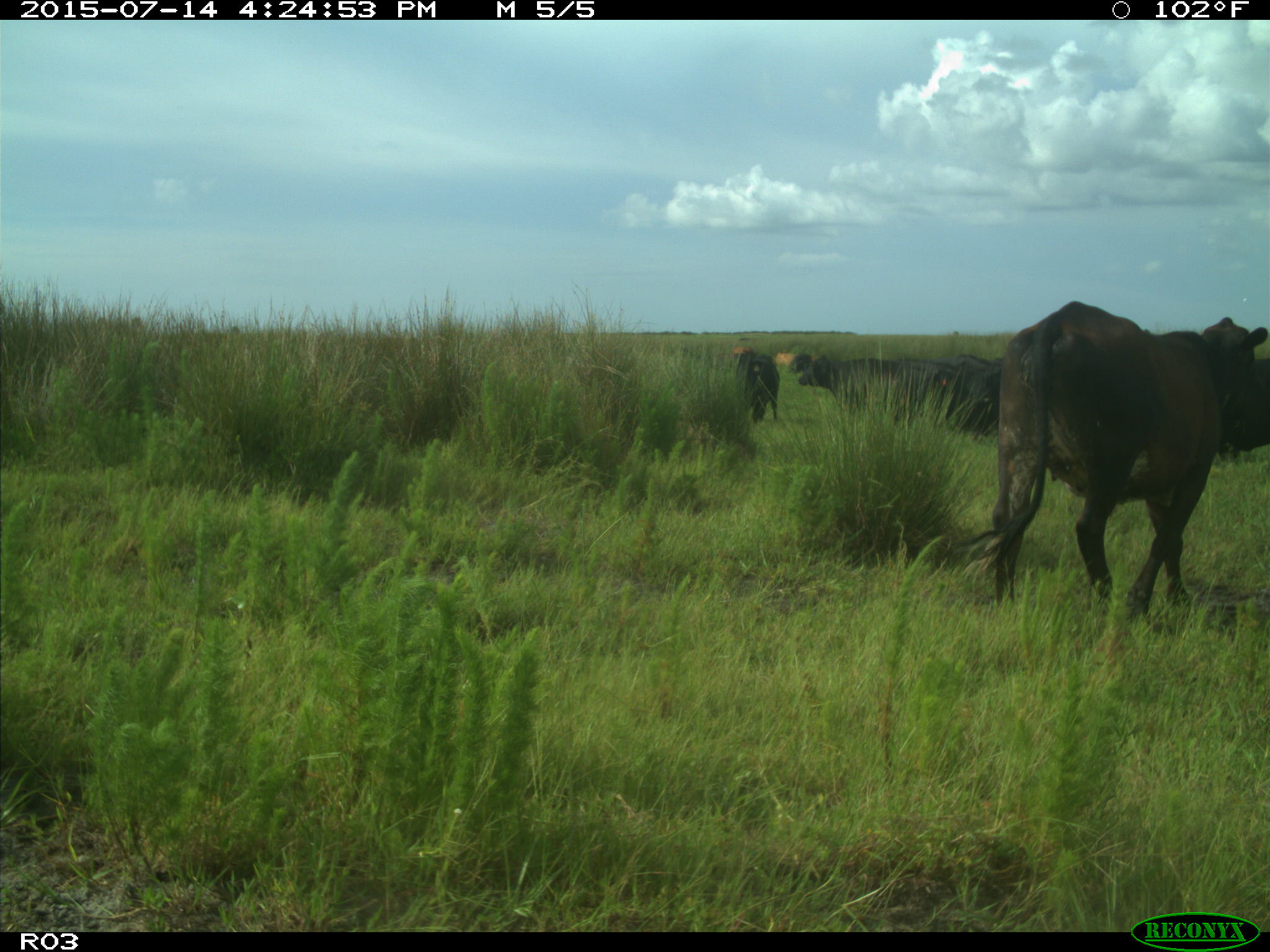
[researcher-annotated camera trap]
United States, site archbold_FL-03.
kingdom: Animalia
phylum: Chordata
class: Mammalia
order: Artiodactyla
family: Bovidae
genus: Bos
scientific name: Bos taurus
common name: domestic cow